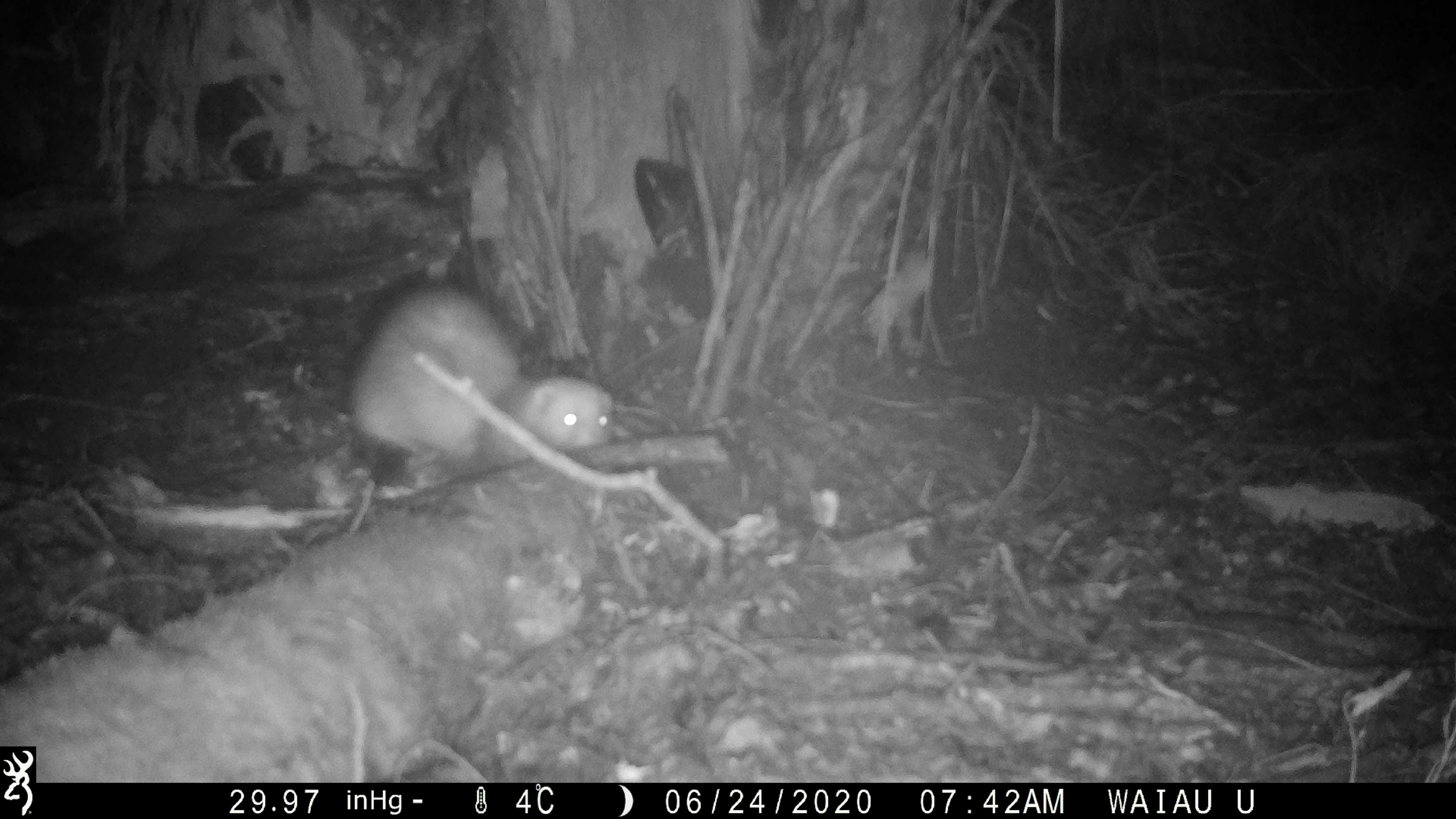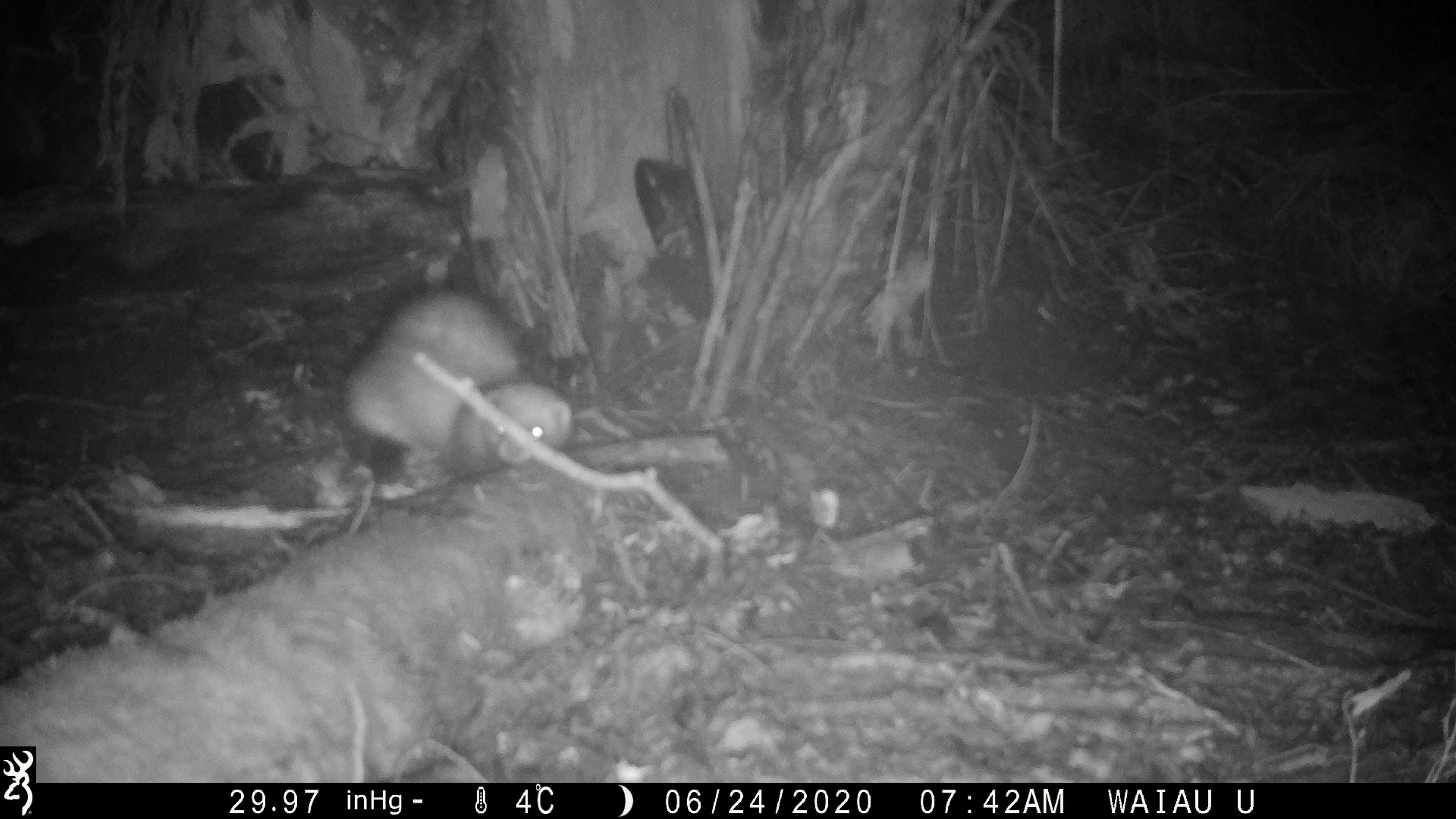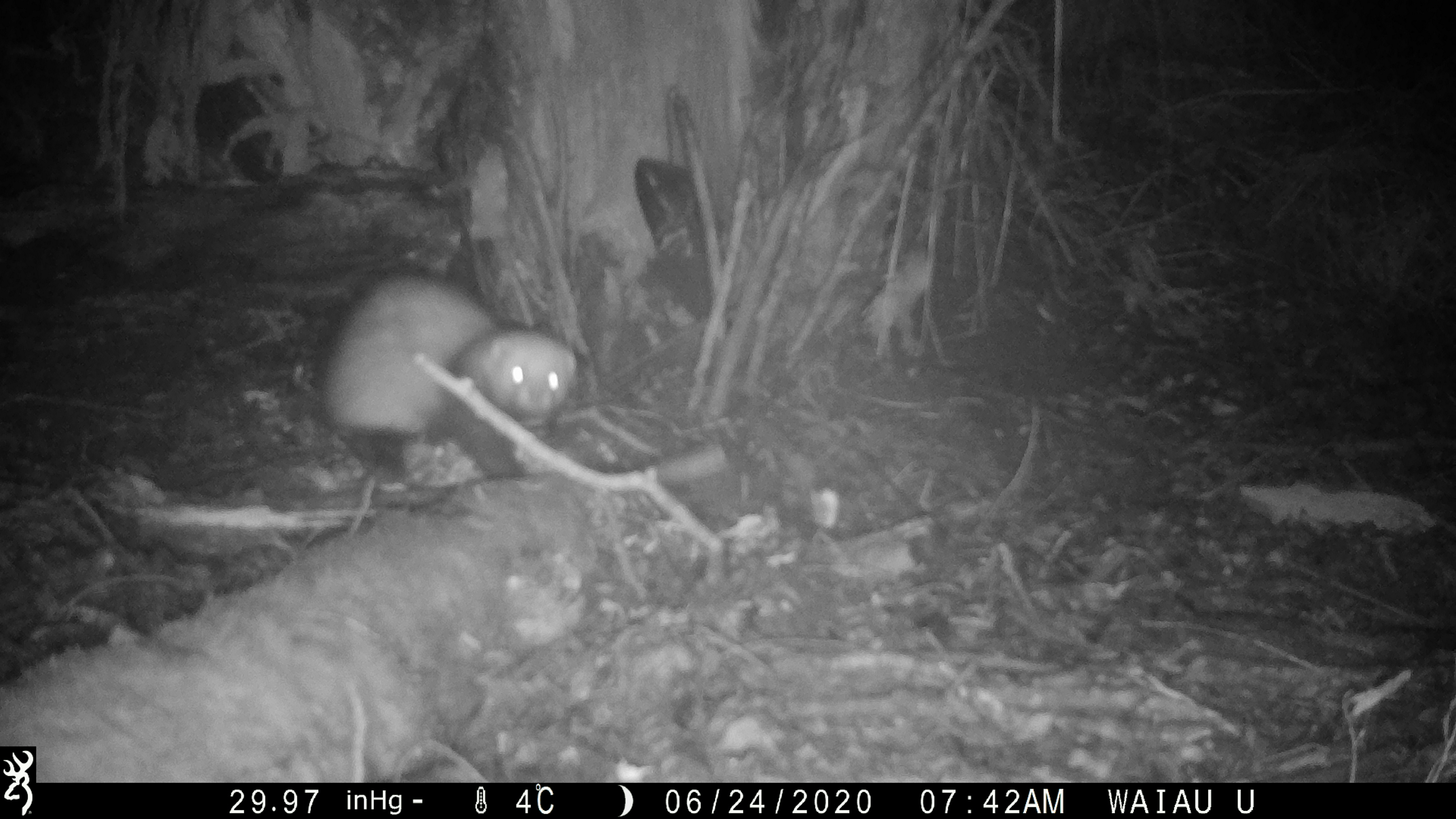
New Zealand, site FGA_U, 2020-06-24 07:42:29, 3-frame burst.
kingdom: Animalia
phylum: Chordata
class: Mammalia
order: Carnivora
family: Mustelidae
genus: Mustela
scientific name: Mustela furo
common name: ferret